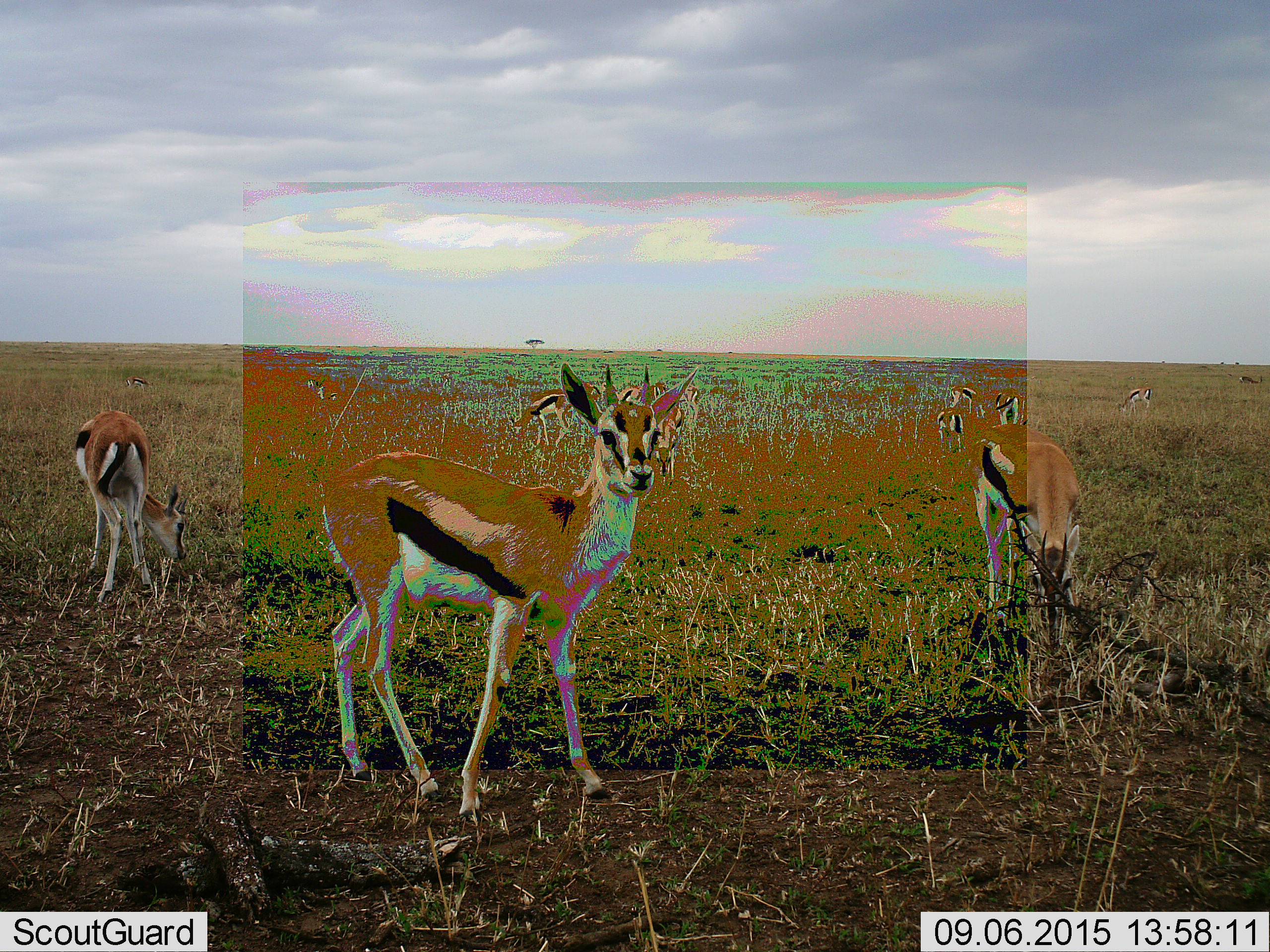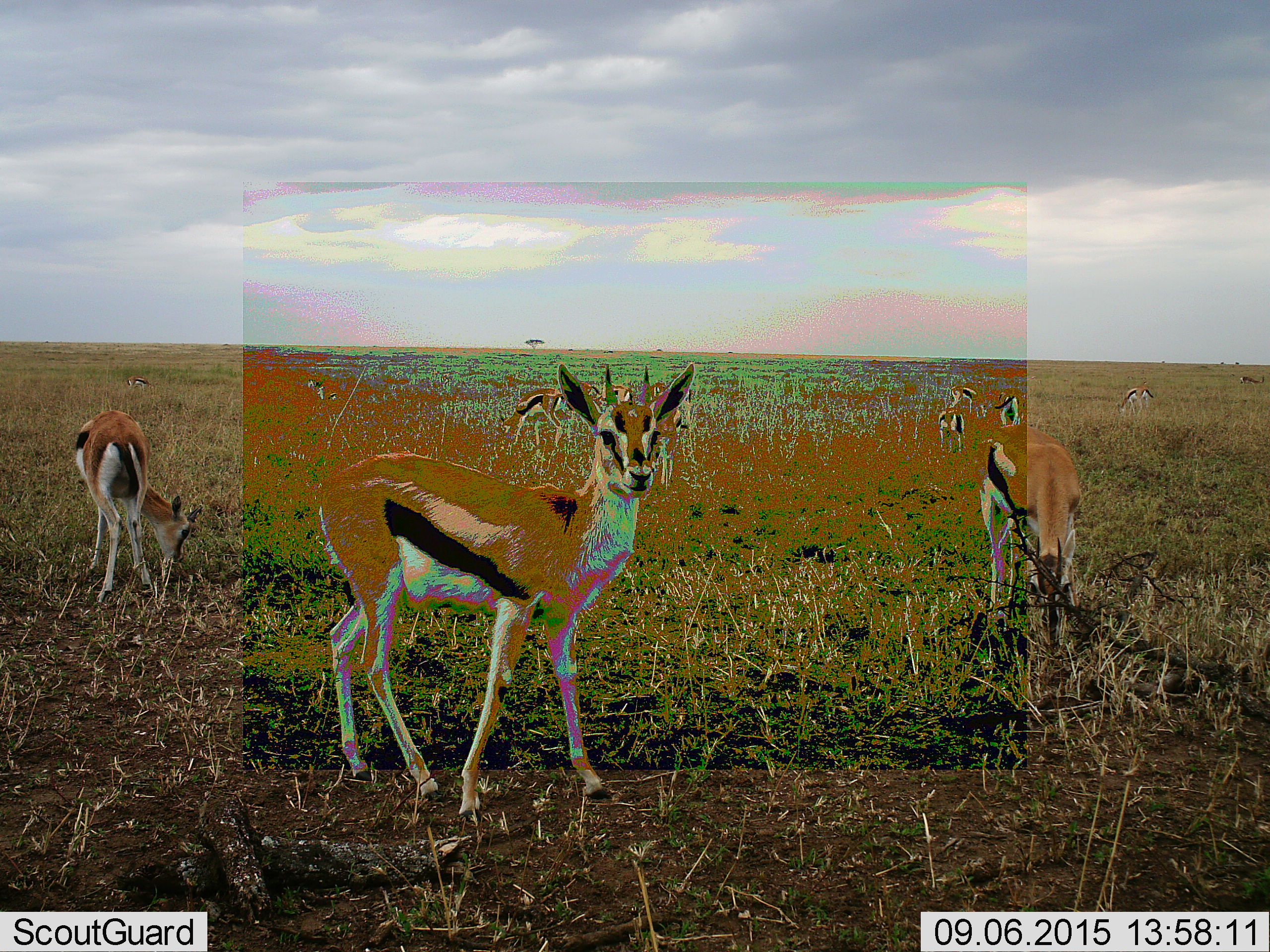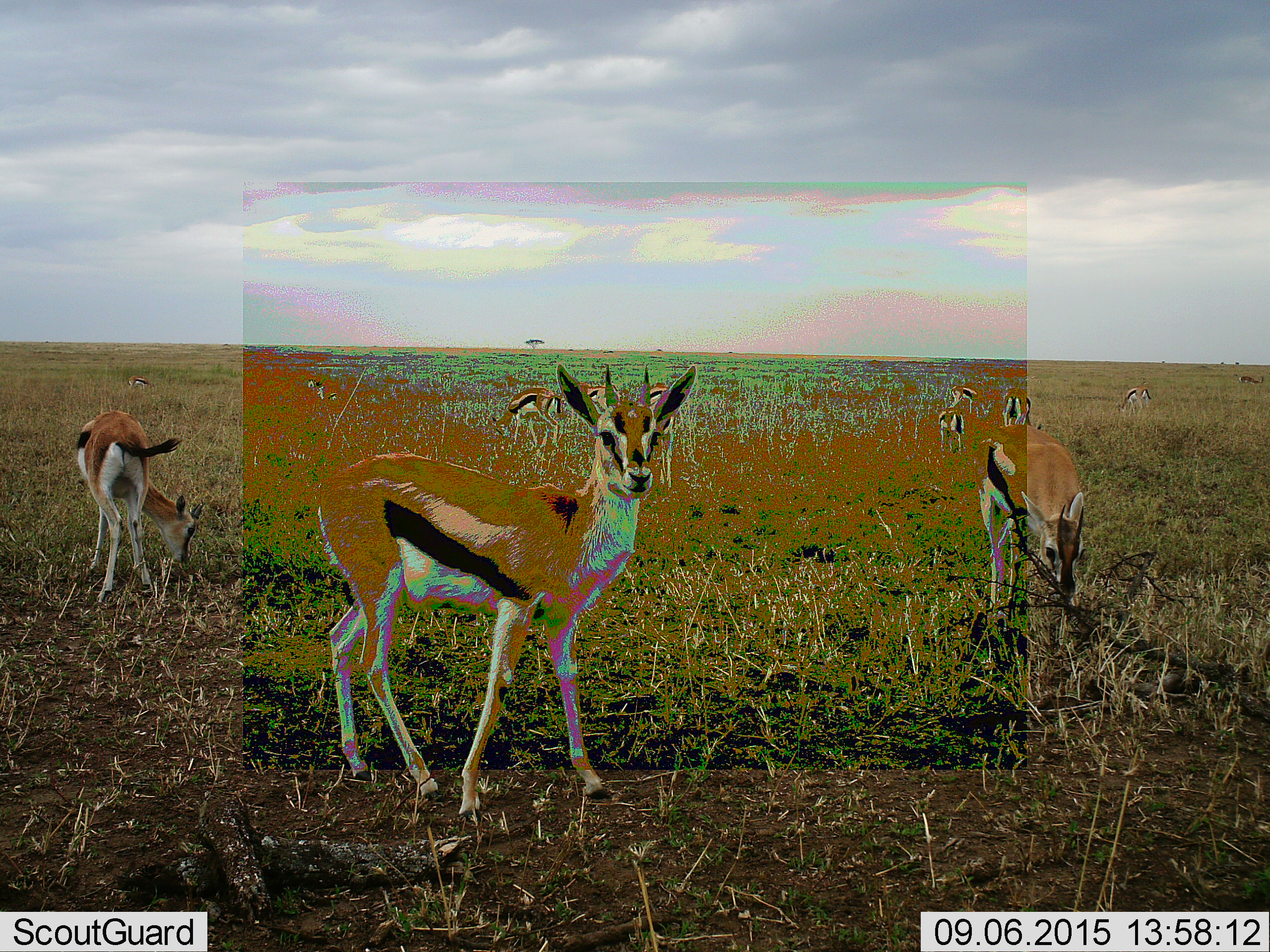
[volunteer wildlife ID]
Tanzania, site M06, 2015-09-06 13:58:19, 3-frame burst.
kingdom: Animalia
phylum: Chordata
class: Mammalia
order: Artiodactyla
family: Bovidae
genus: Eudorcas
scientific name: Eudorcas thomsonii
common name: thomson's gazelle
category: gazellethomsons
Gazellethomsons (thomson's gazelle) (Eudorcas thomsonii), count 11-50. Behavior (volunteer vote fractions): standing 100%, resting 0%, moving 43%, interacting 0%. Young present (vote fraction): 14%. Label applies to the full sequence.